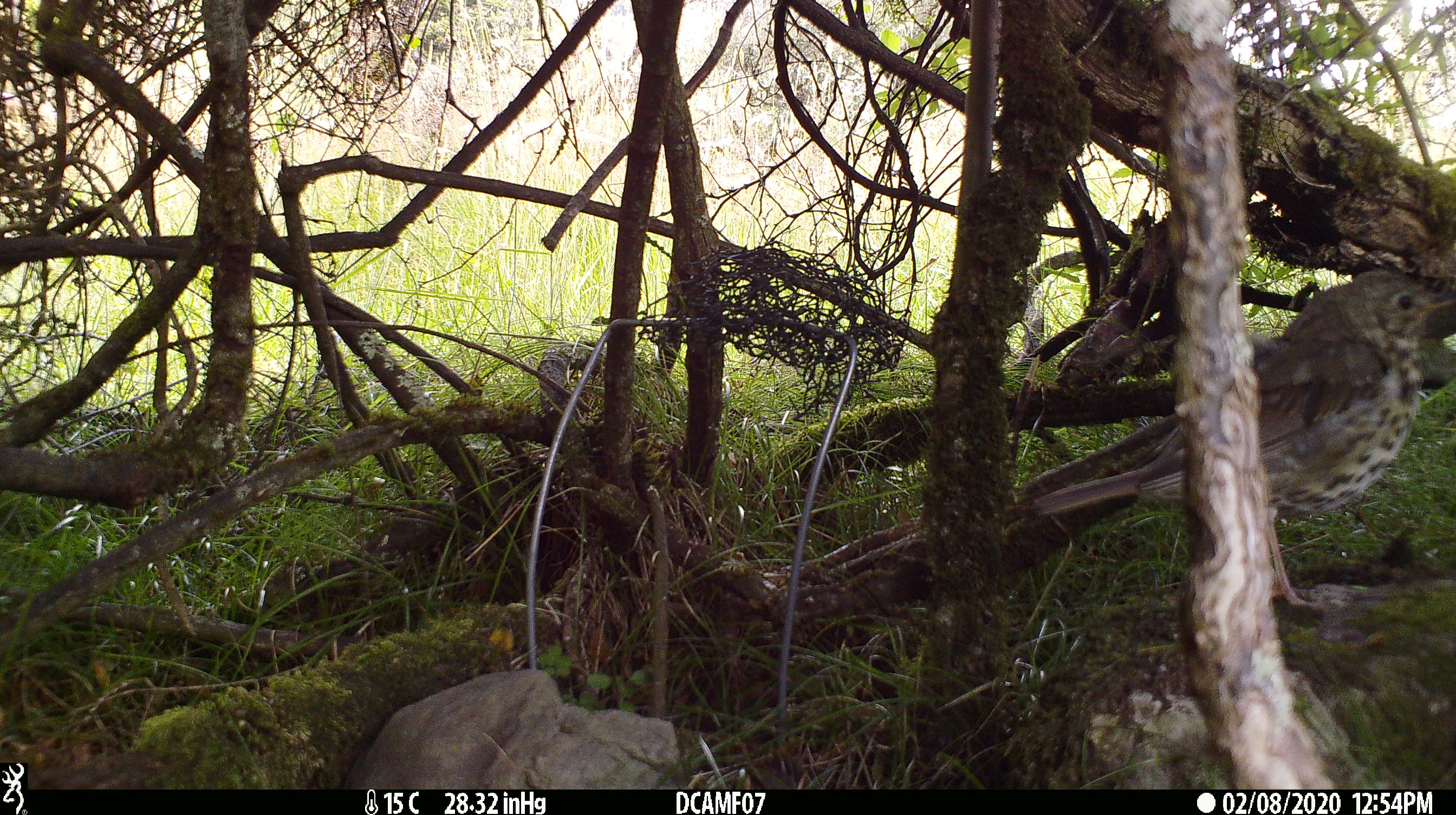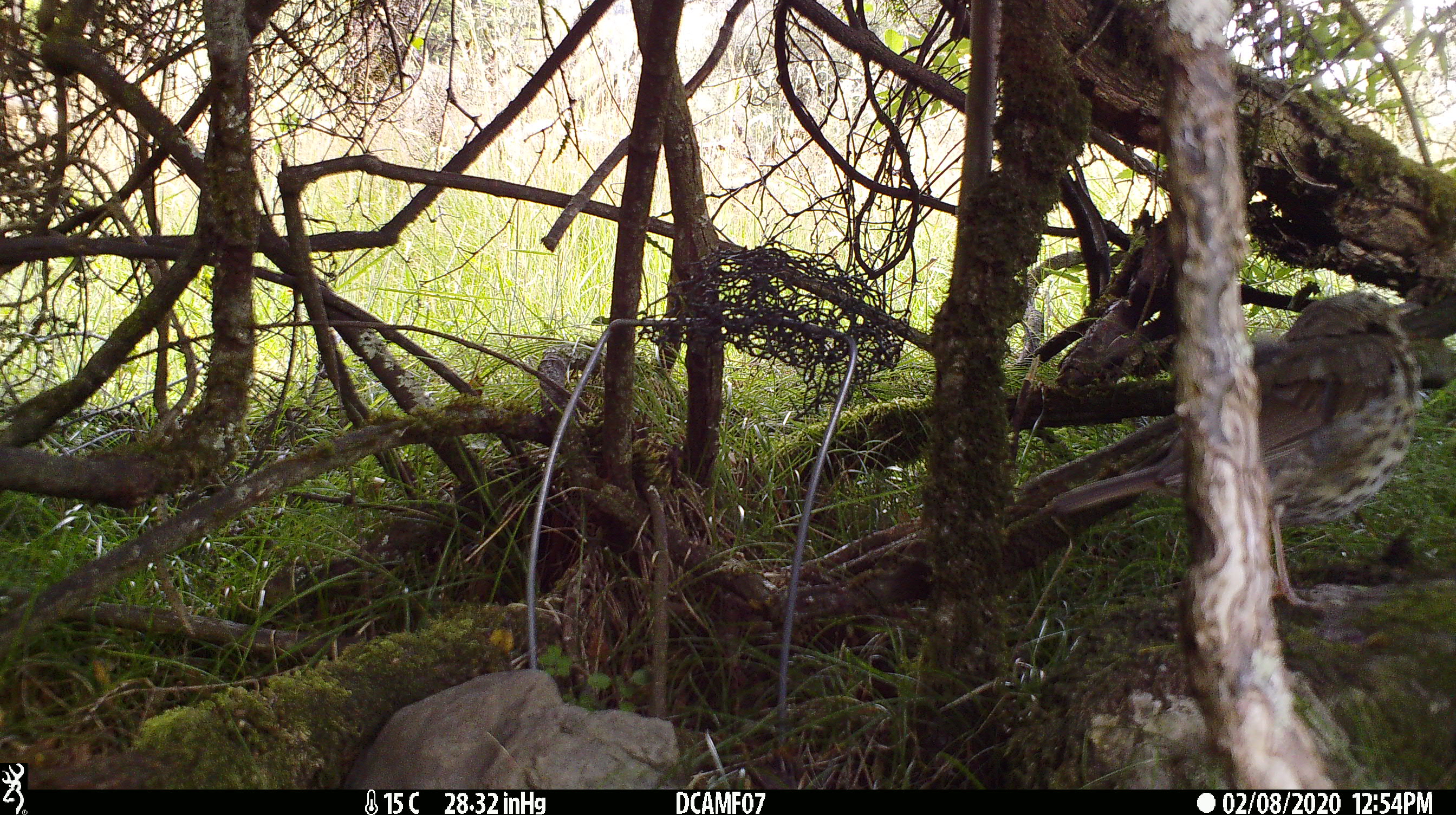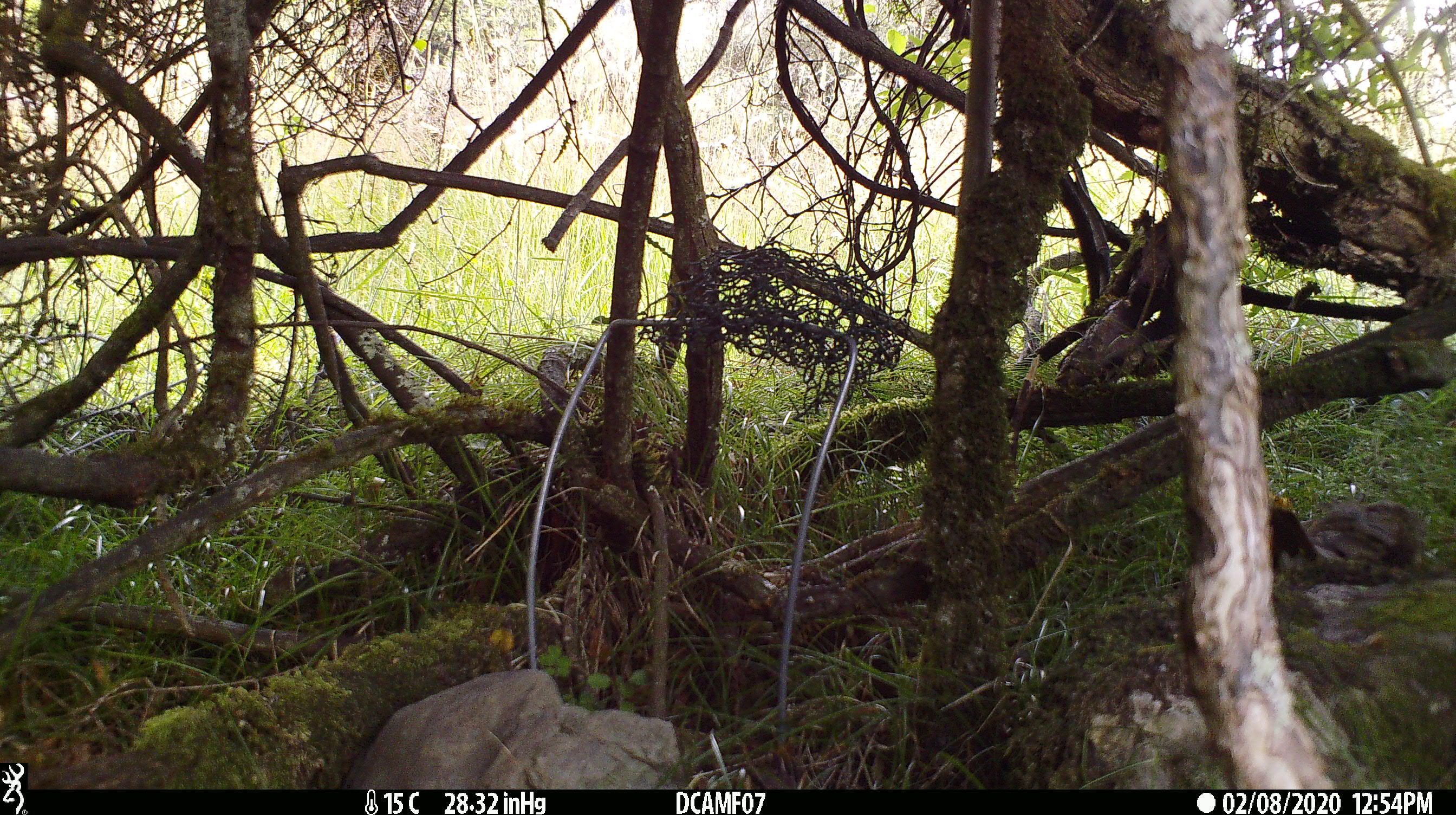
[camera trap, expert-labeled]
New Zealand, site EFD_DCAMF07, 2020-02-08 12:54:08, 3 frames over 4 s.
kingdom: Animalia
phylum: Chordata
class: Aves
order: Passeriformes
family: Turdidae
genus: Turdus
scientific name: Turdus philomelos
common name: song thrush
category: thrush